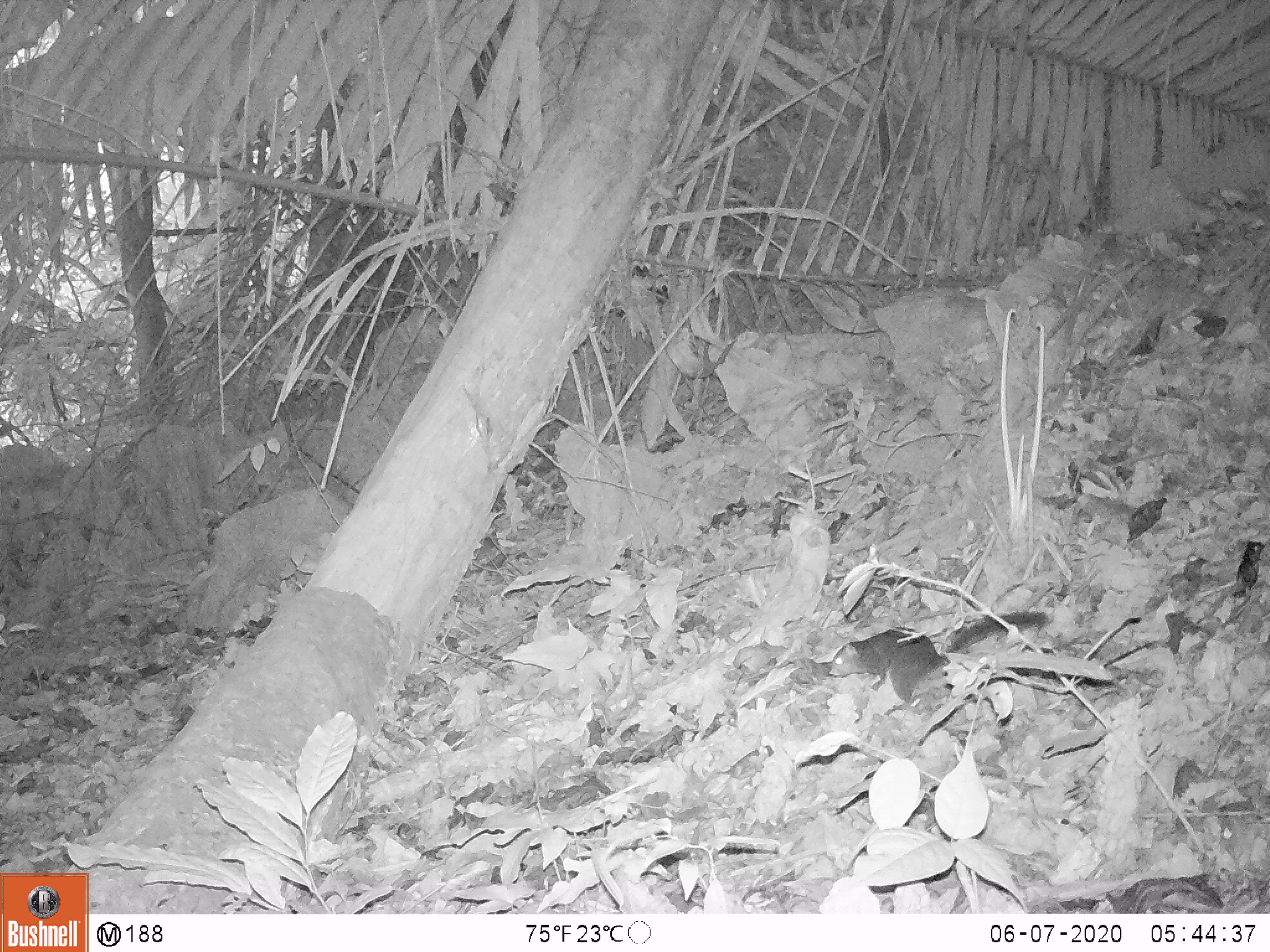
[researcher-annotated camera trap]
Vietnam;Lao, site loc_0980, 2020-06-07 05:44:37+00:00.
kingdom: Animalia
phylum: Chordata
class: Mammalia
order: Scandentia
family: Tupaiidae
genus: Tupaia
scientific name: Tupaia belangeri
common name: northern treeshrew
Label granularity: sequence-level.